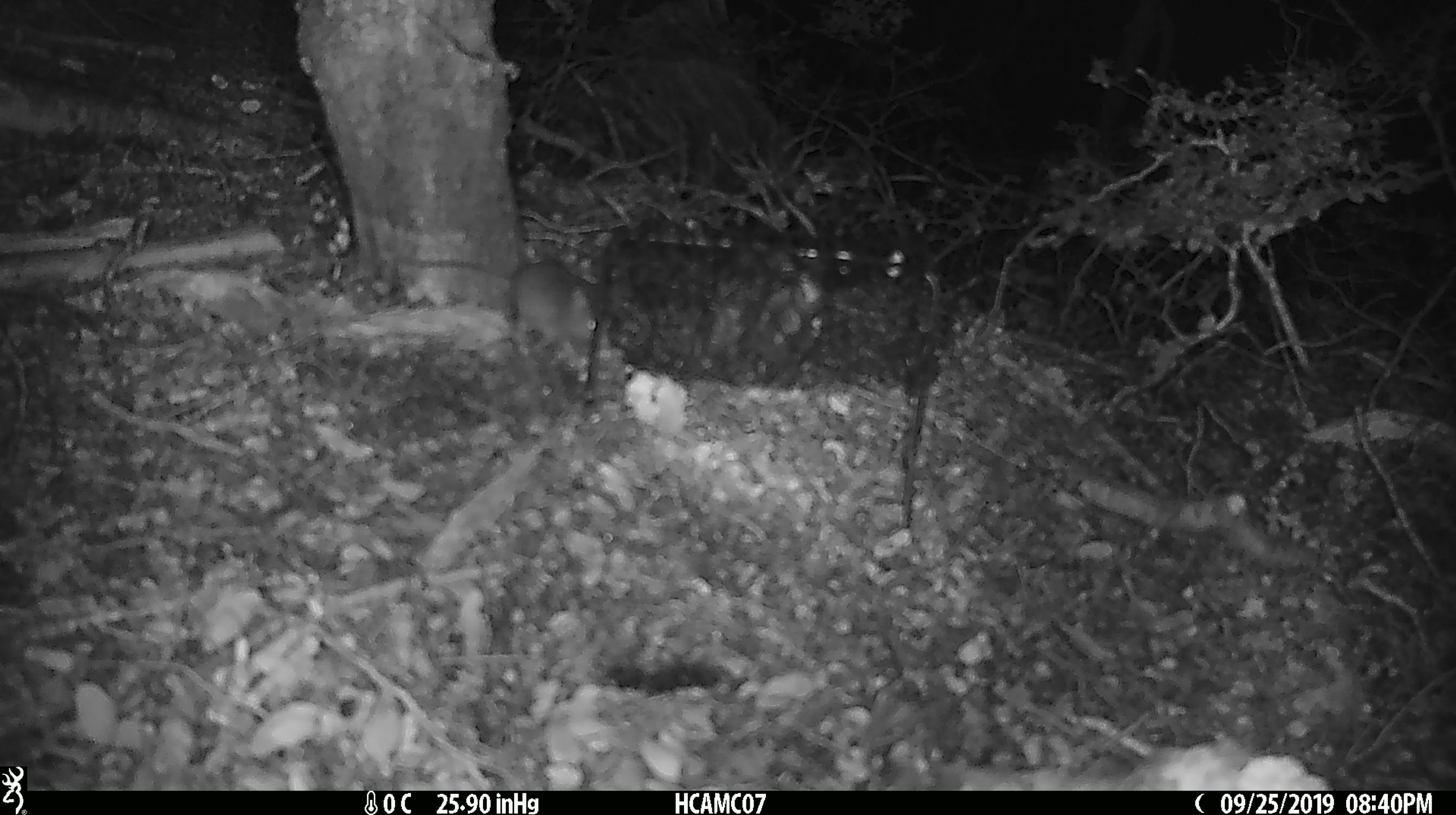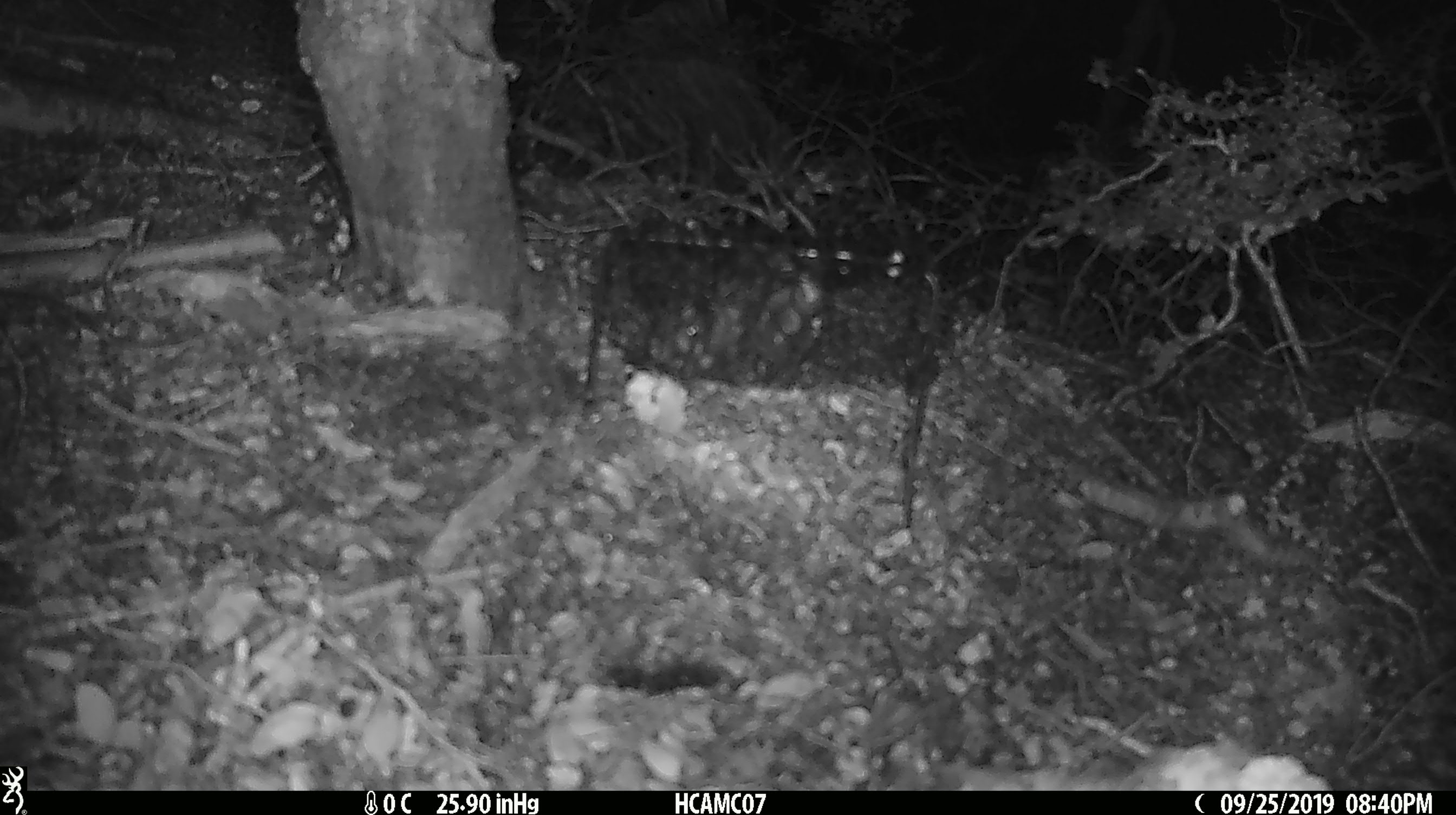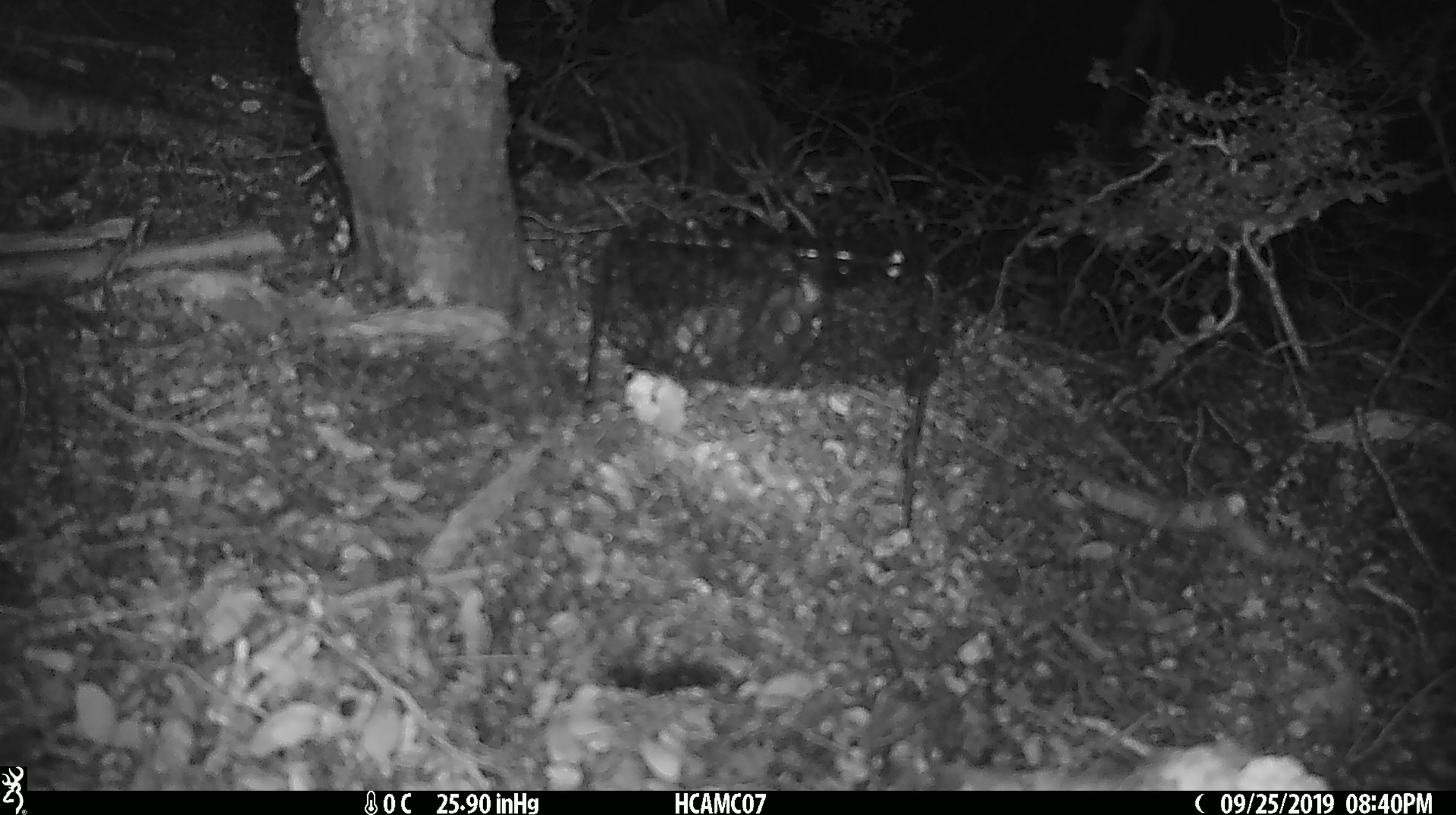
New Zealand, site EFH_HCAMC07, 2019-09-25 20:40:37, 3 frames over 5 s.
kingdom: Animalia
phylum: Chordata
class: Mammalia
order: Rodentia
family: Muridae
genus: Mus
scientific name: Mus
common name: mouse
Mouse (Mus).